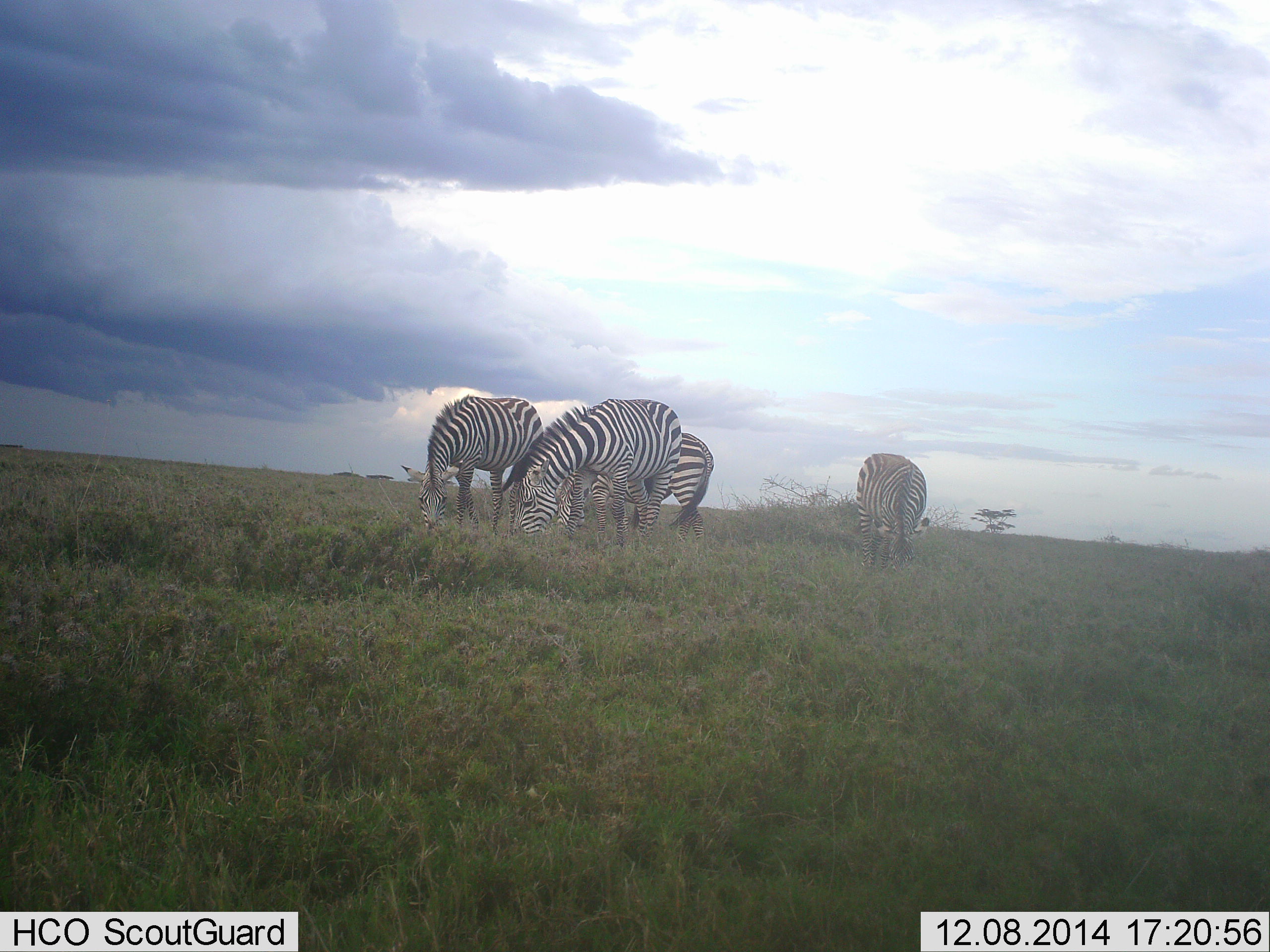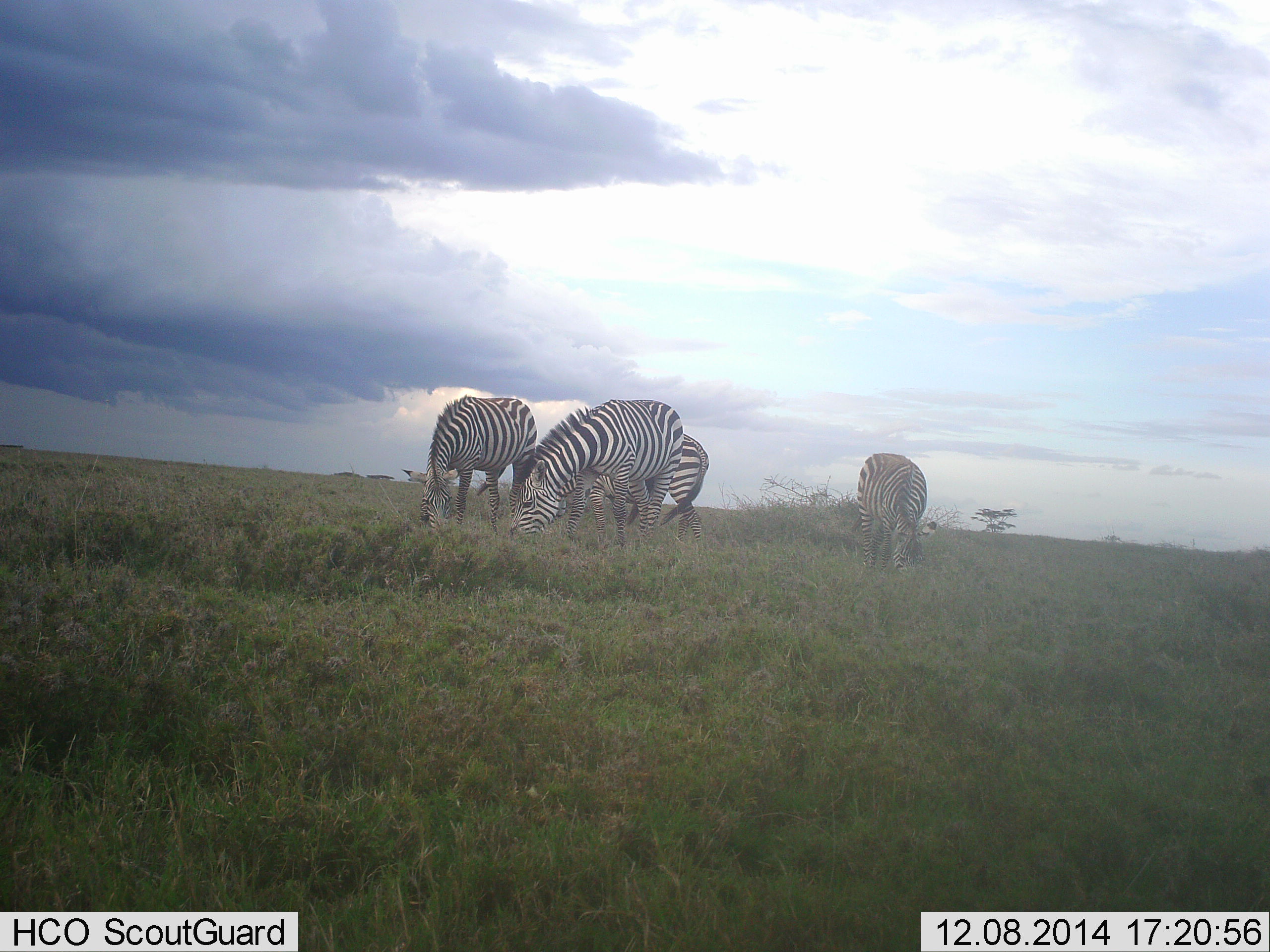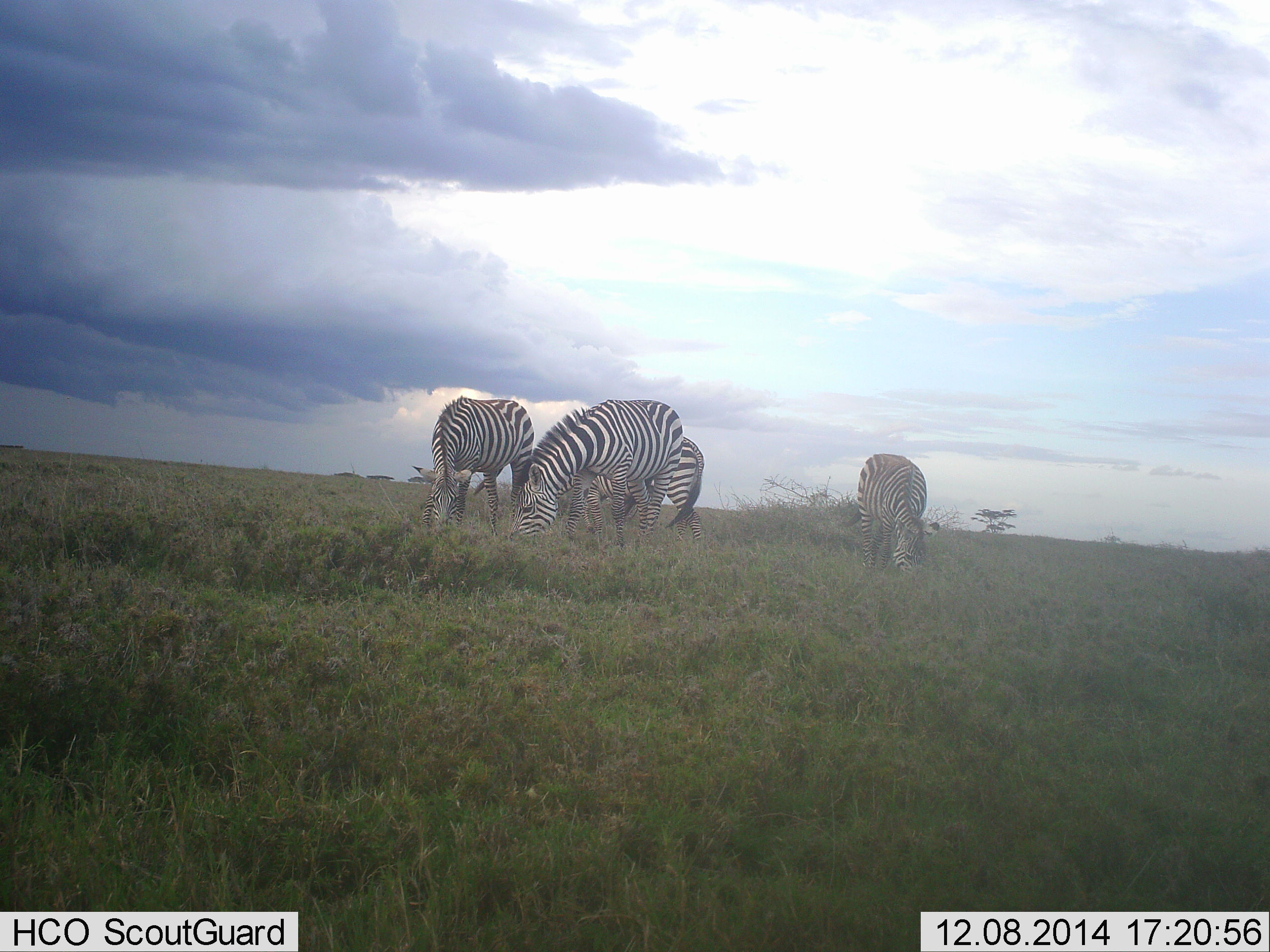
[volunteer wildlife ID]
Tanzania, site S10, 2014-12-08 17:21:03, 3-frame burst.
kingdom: Animalia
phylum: Chordata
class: Mammalia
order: Perissodactyla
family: Equidae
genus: Equus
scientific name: Equus quagga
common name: plains zebra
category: zebra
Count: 4.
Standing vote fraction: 20%.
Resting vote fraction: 0%.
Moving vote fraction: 0%.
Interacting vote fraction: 0%.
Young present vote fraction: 0%.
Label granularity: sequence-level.